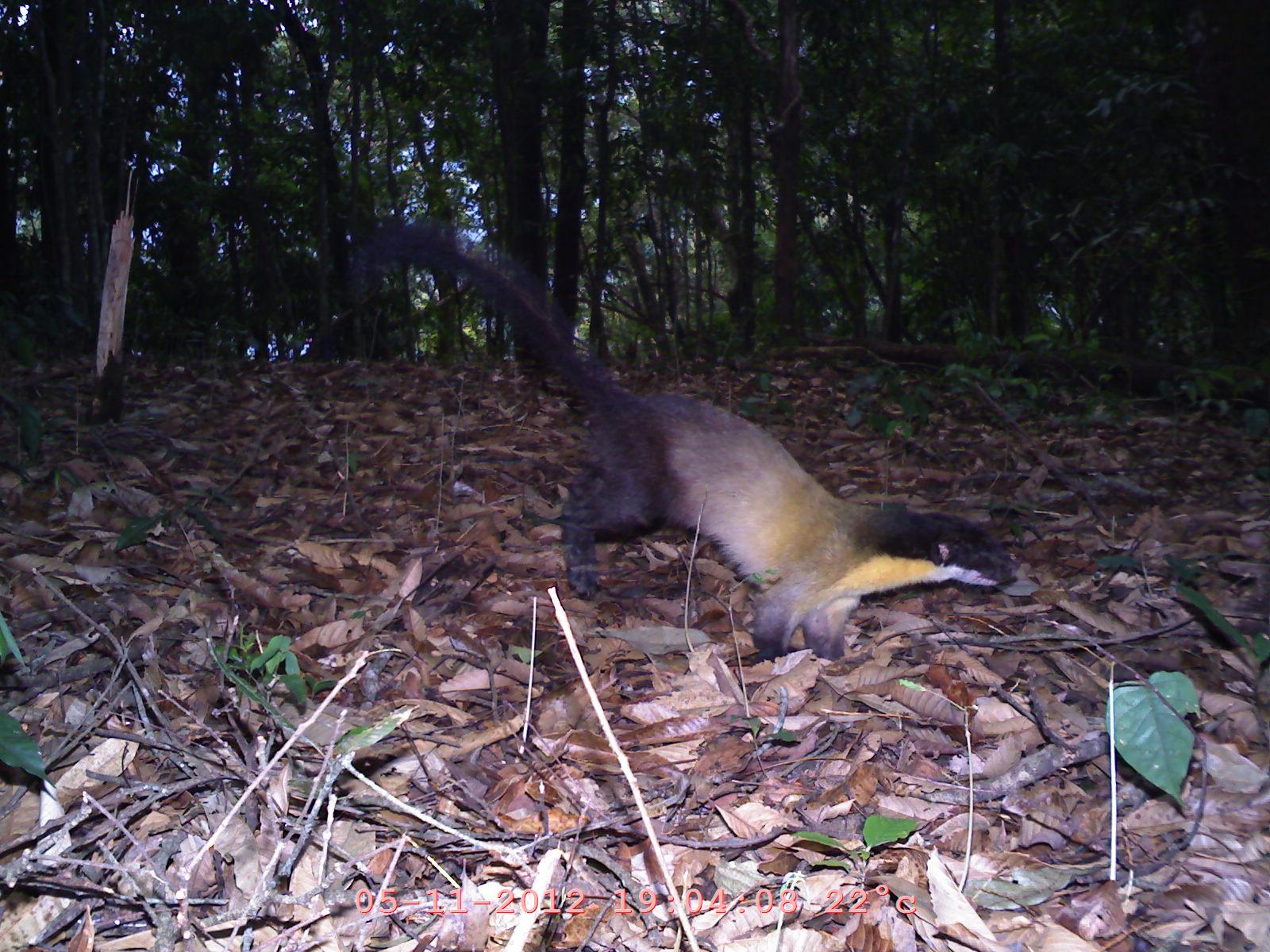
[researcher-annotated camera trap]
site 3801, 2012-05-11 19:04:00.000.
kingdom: Animalia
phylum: Chordata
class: Mammalia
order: Carnivora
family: Mustelidae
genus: Martes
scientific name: Martes flavigula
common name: yellow-throated marten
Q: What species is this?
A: Martes flavigula (yellow-throated marten).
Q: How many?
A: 1.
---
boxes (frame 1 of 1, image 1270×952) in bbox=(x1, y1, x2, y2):
martes flavigula: bbox=(344, 215, 1016, 663)